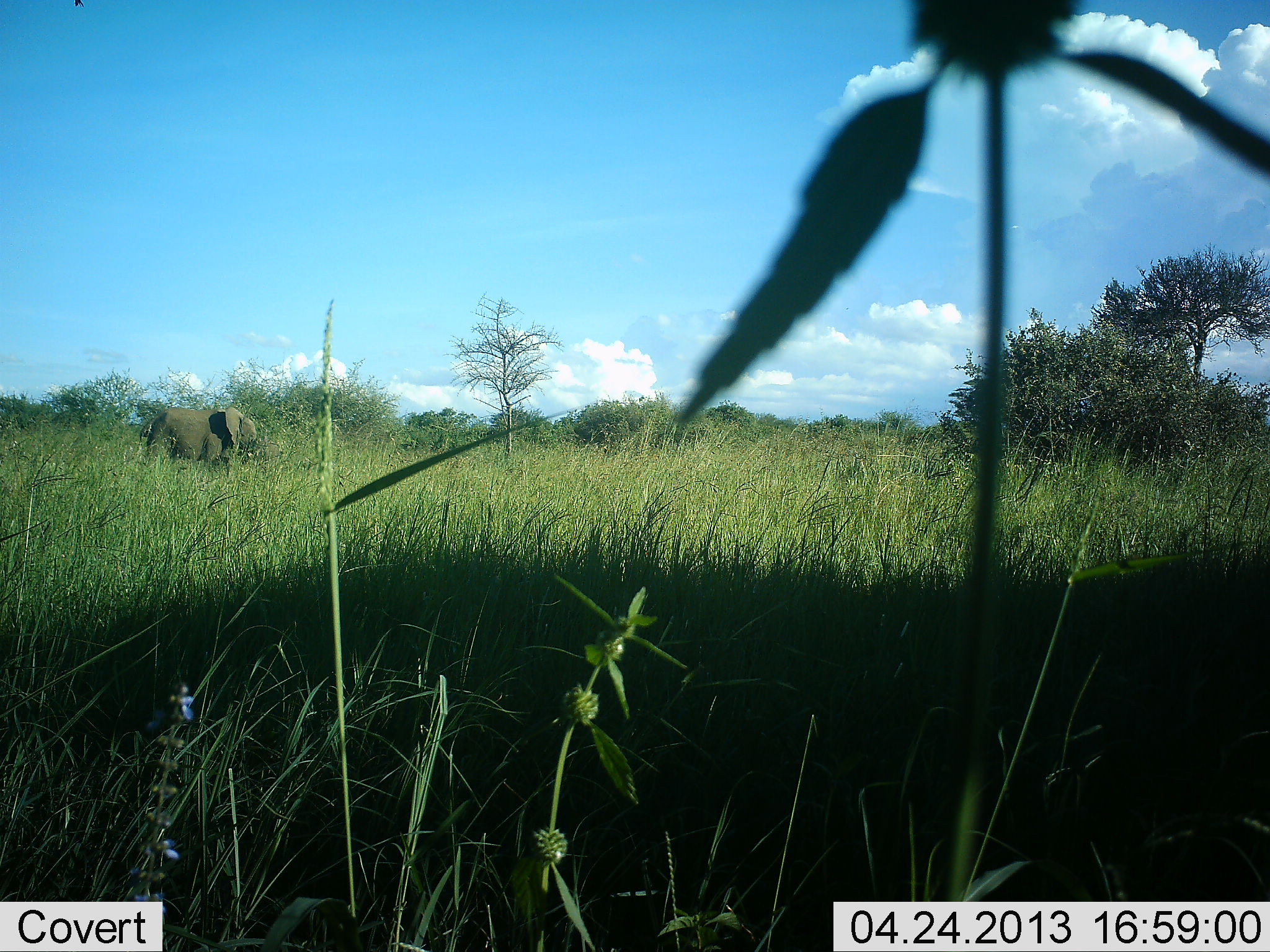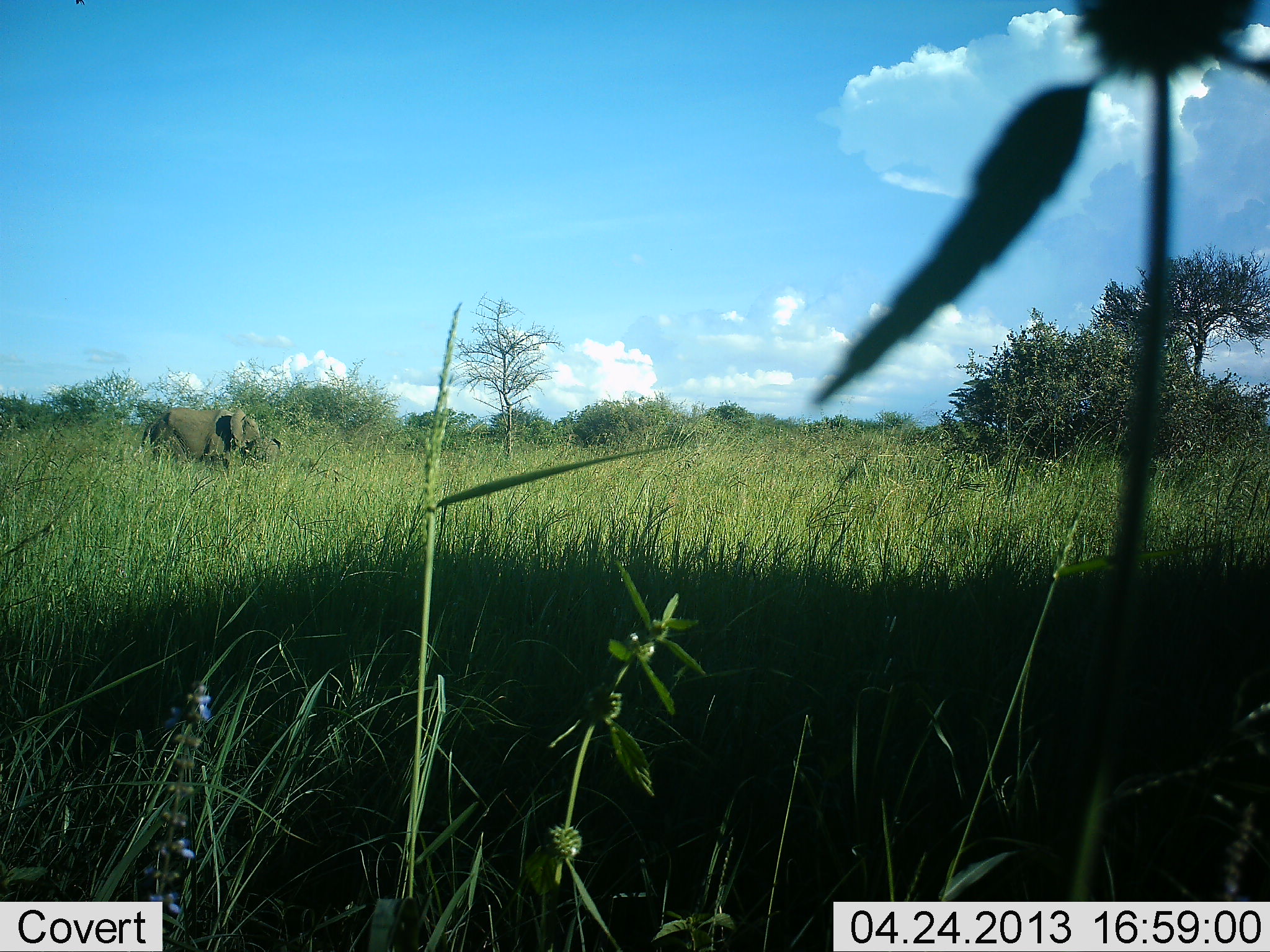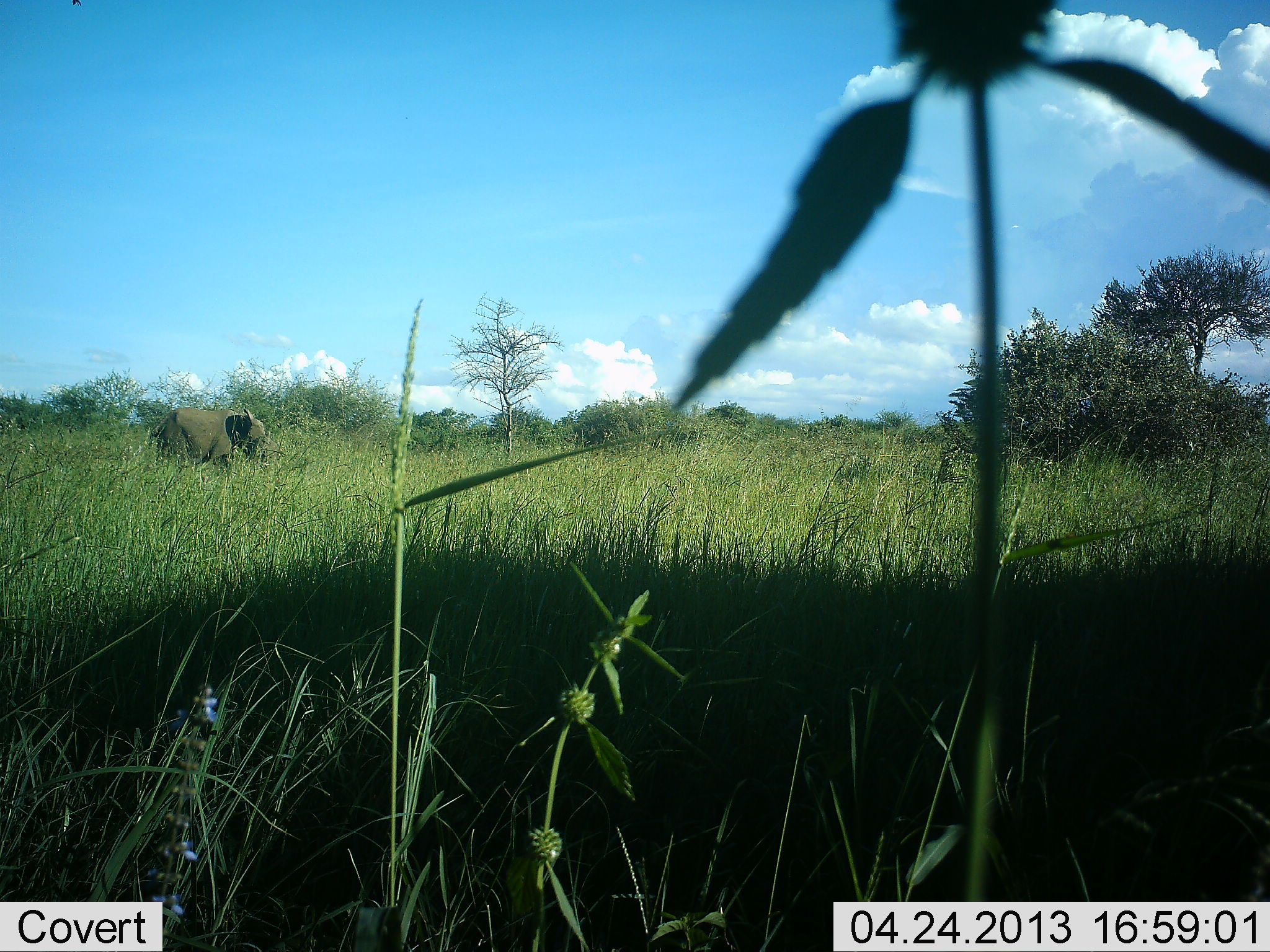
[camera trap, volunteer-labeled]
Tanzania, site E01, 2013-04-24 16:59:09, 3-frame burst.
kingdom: Animalia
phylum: Chordata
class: Mammalia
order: Proboscidea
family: Elephantidae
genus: Loxodonta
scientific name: Loxodonta africana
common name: african bush elephant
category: elephant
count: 1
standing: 60%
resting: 0%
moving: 30%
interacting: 20%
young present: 40%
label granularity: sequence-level